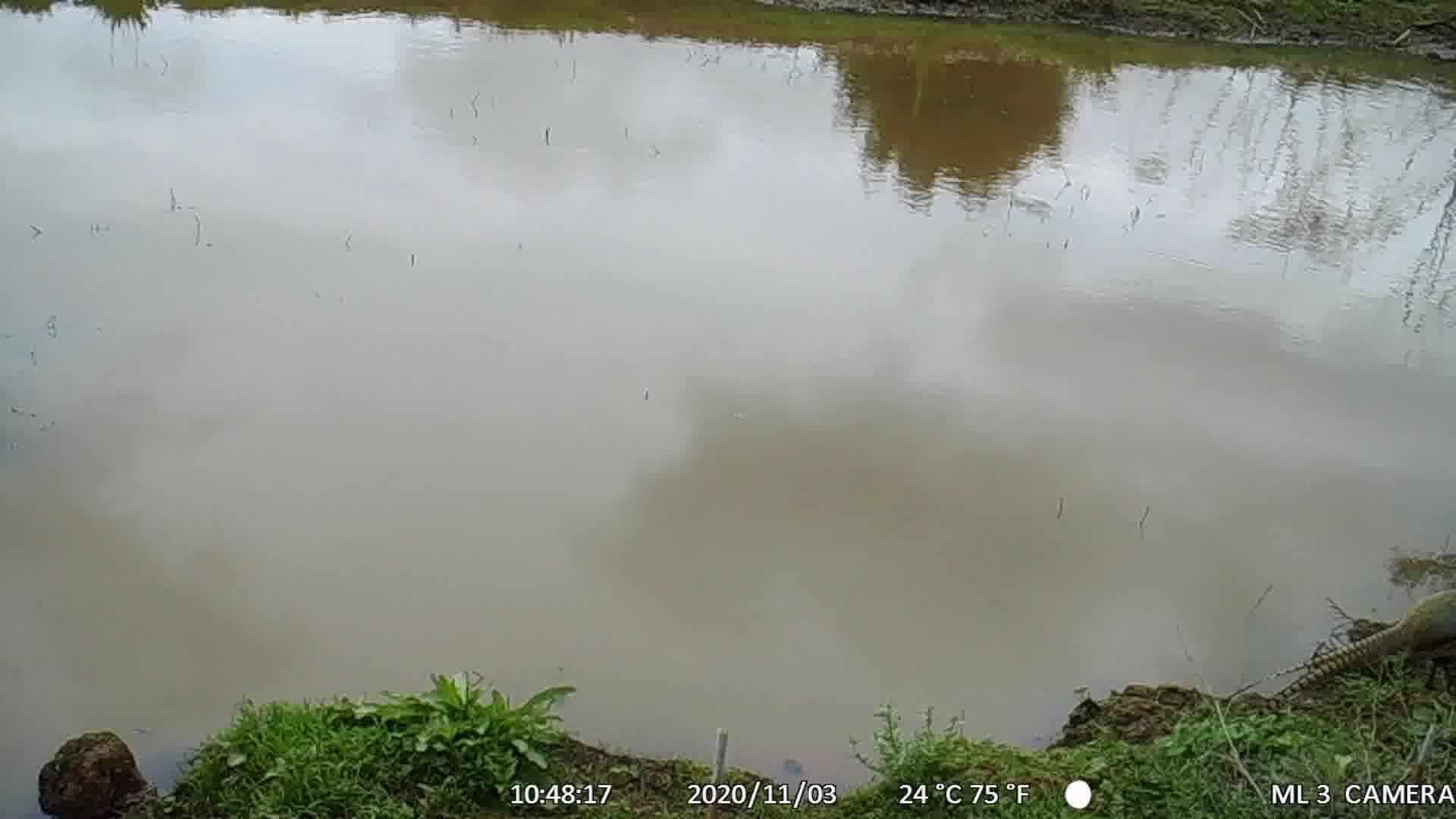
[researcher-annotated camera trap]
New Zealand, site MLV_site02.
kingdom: Animalia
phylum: Chordata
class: Aves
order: Galliformes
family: Phasianidae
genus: Phasianus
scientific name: Phasianus colchicus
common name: common pheasant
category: pheasant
Pheasant (common pheasant) (Phasianus colchicus).